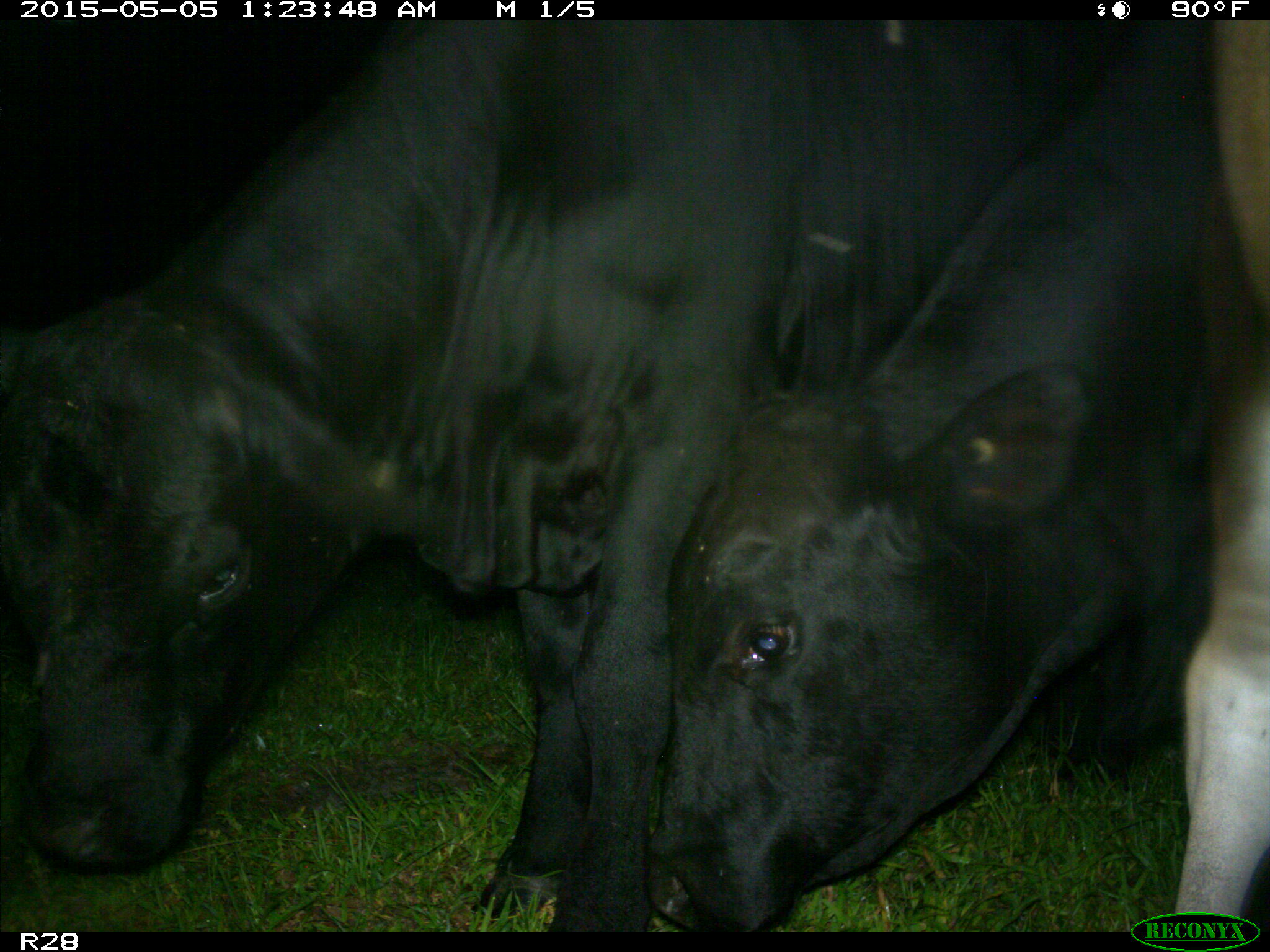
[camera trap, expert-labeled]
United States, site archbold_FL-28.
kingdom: Animalia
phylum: Chordata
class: Mammalia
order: Artiodactyla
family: Bovidae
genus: Bos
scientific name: Bos taurus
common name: domestic cow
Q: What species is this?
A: Bos taurus (domestic cow).